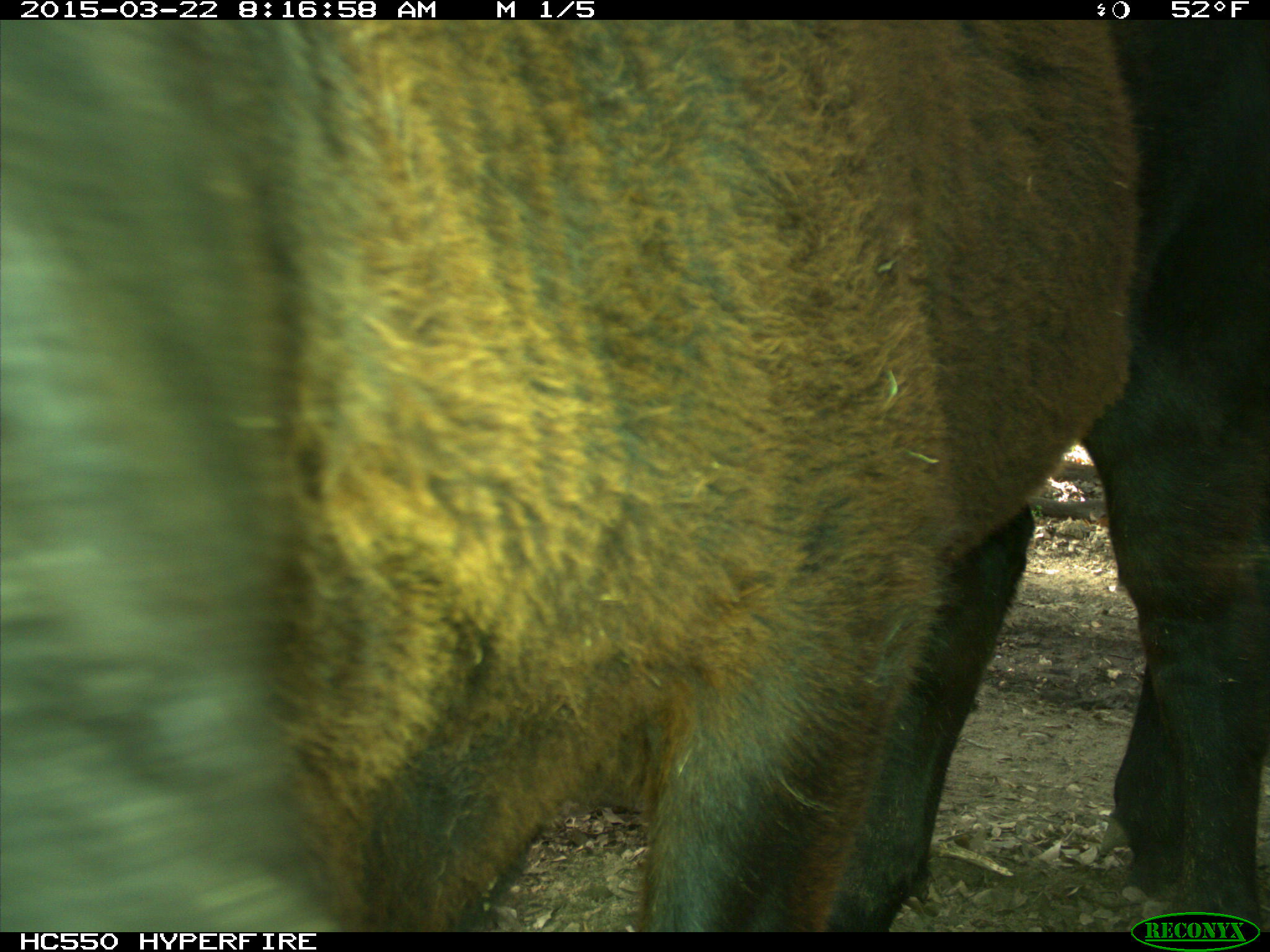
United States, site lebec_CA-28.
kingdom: Animalia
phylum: Chordata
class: Mammalia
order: Artiodactyla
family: Bovidae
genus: Bos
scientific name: Bos taurus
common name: domestic cow